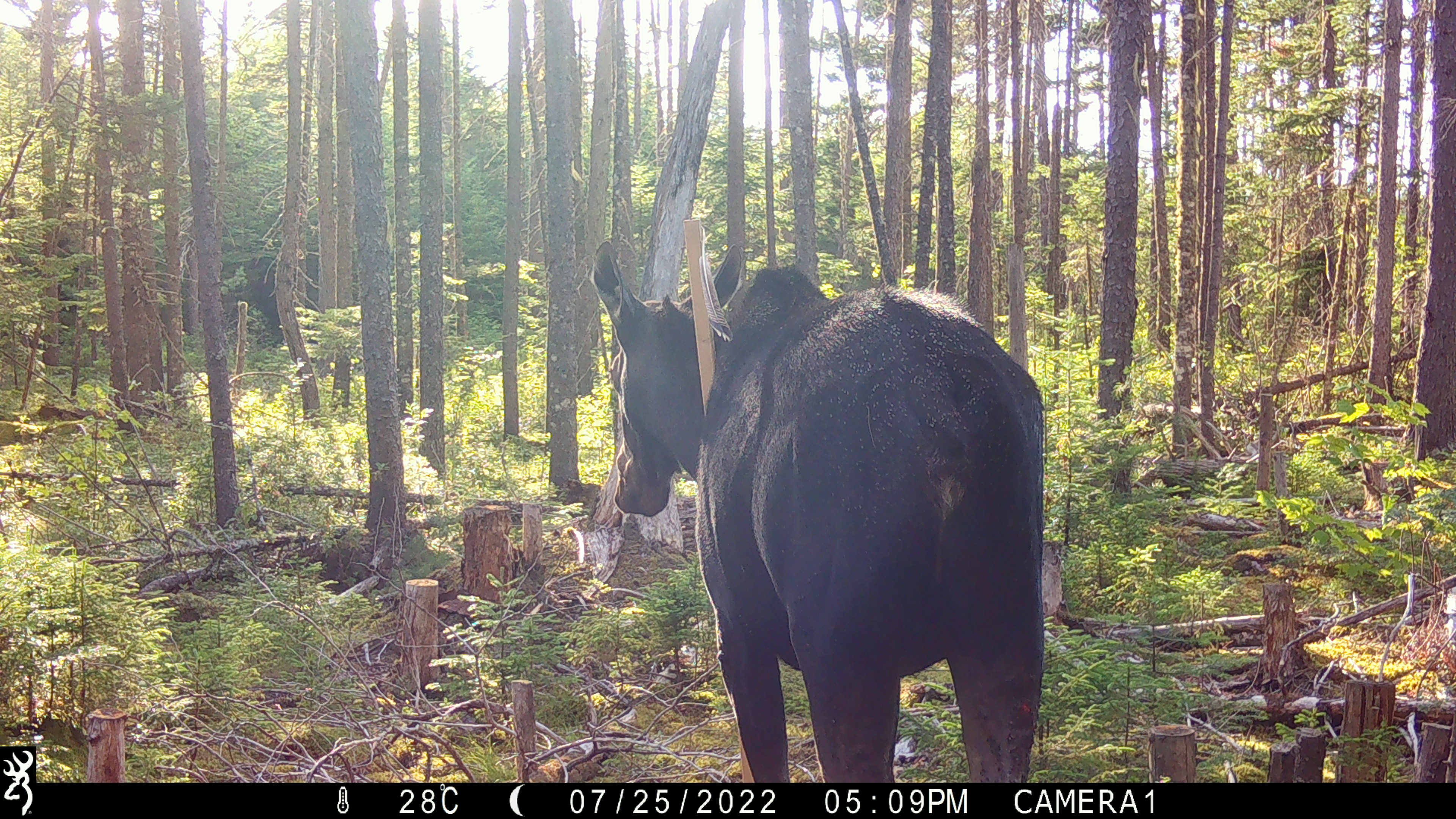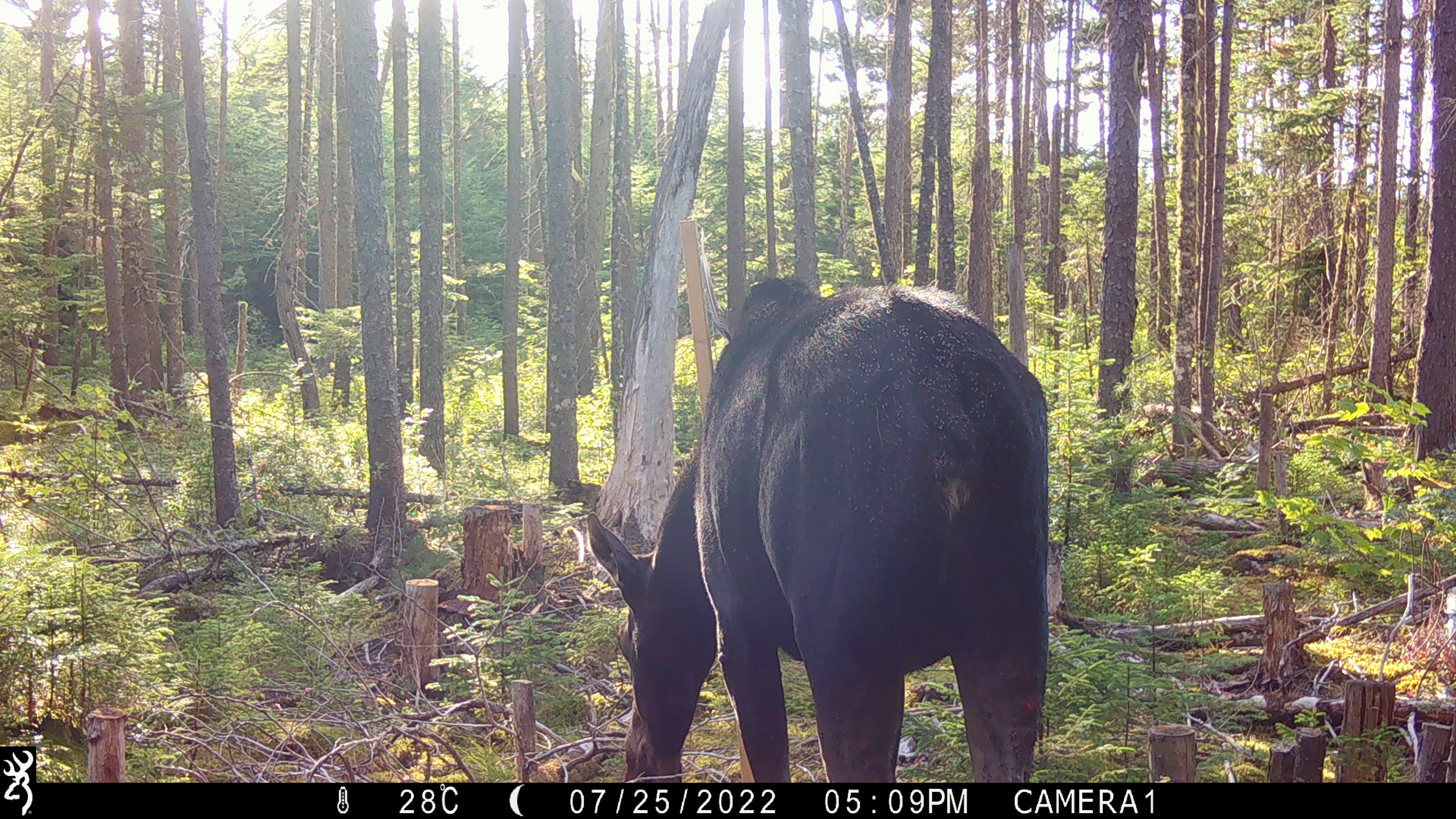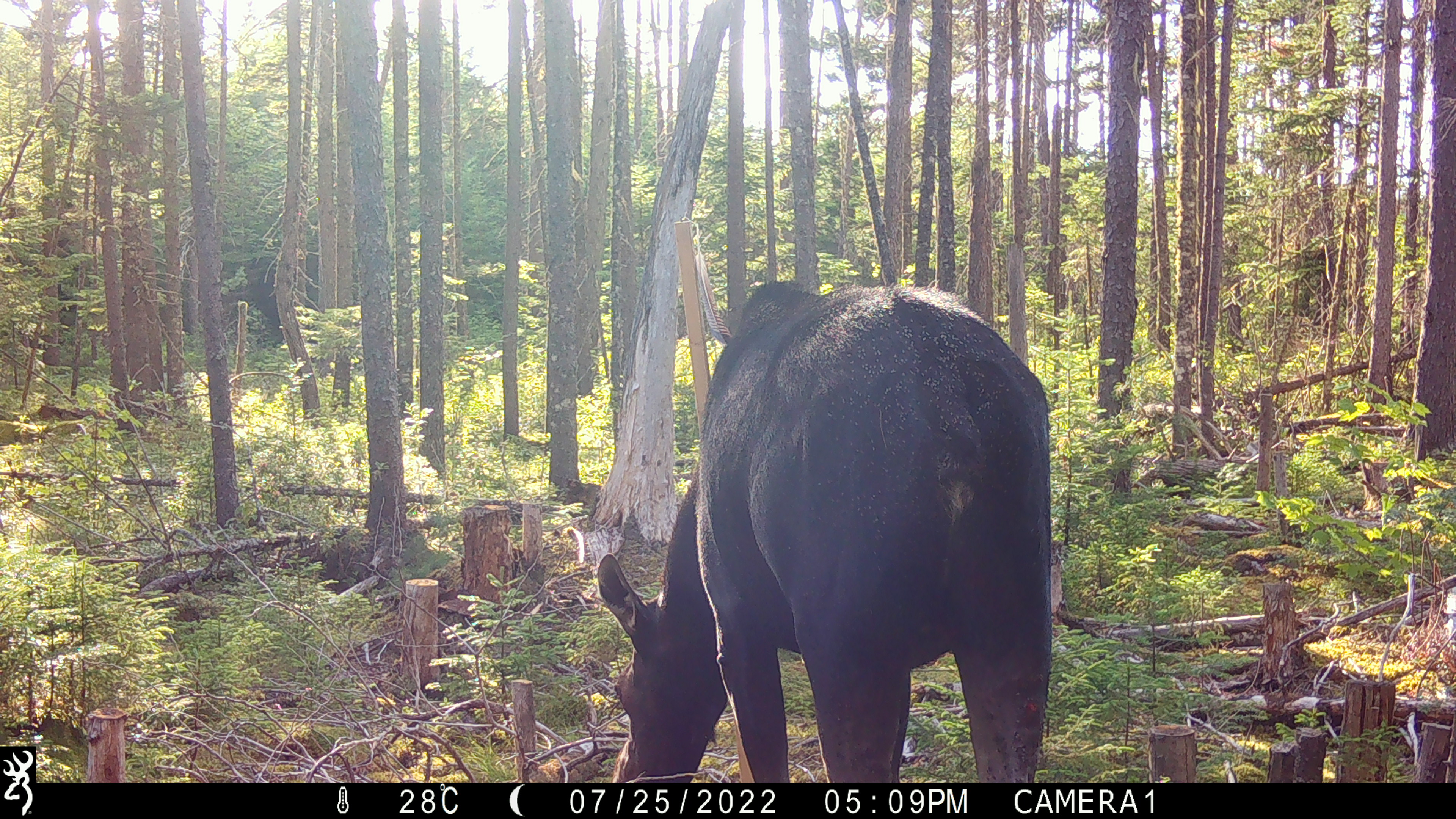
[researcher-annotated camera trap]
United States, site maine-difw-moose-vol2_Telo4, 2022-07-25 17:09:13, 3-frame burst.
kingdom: Animalia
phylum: Chordata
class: Mammalia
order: Artiodactyla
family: Cervidae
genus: Alces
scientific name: Alces alces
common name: moose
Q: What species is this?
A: Moose (Alces alces).